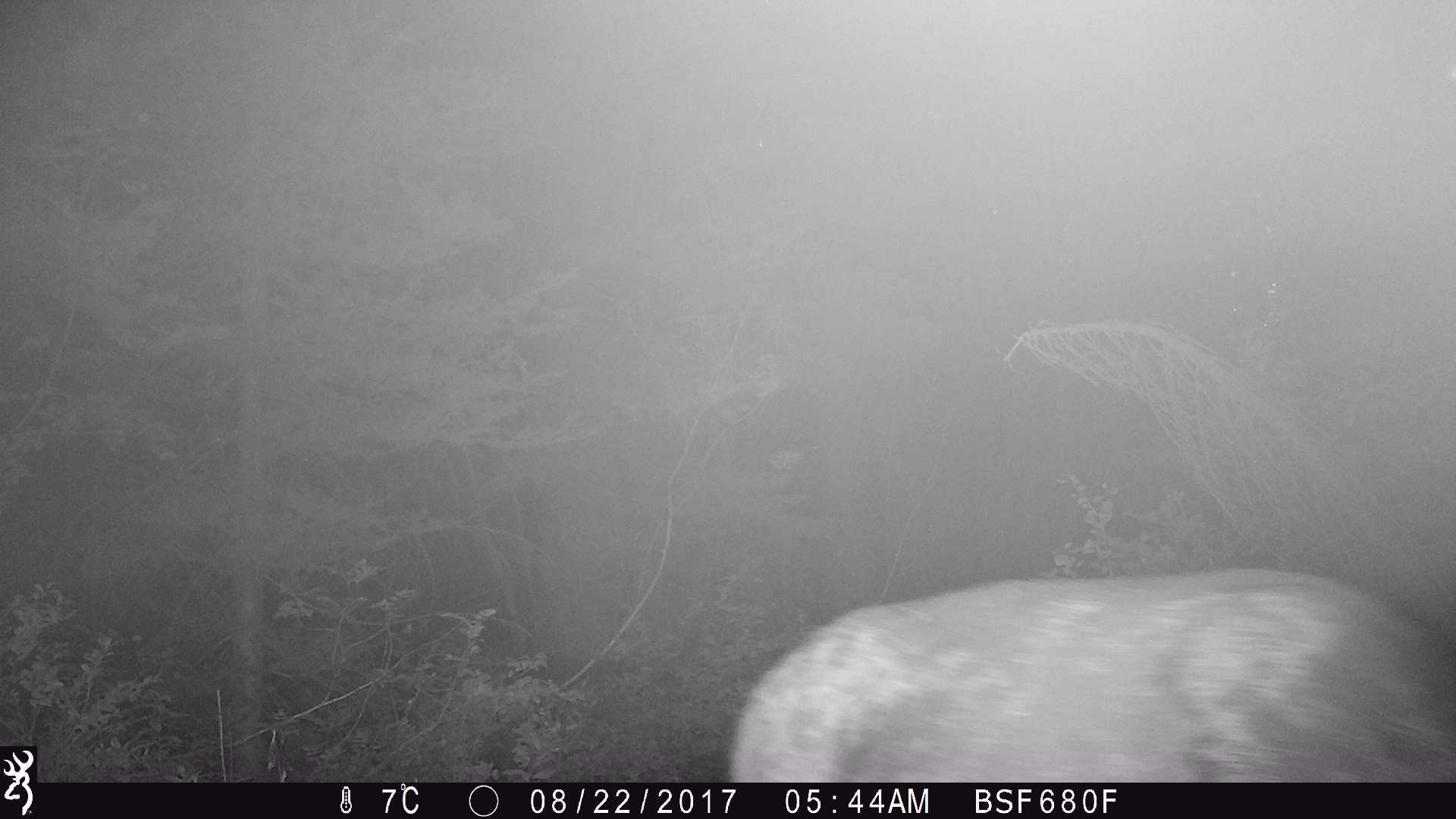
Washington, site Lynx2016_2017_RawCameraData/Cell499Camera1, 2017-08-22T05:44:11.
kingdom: Animalia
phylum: Chordata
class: Mammalia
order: Artiodactyla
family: Cervidae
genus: Odocoileus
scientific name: Odocoileus hemionus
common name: mule deer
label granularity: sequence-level